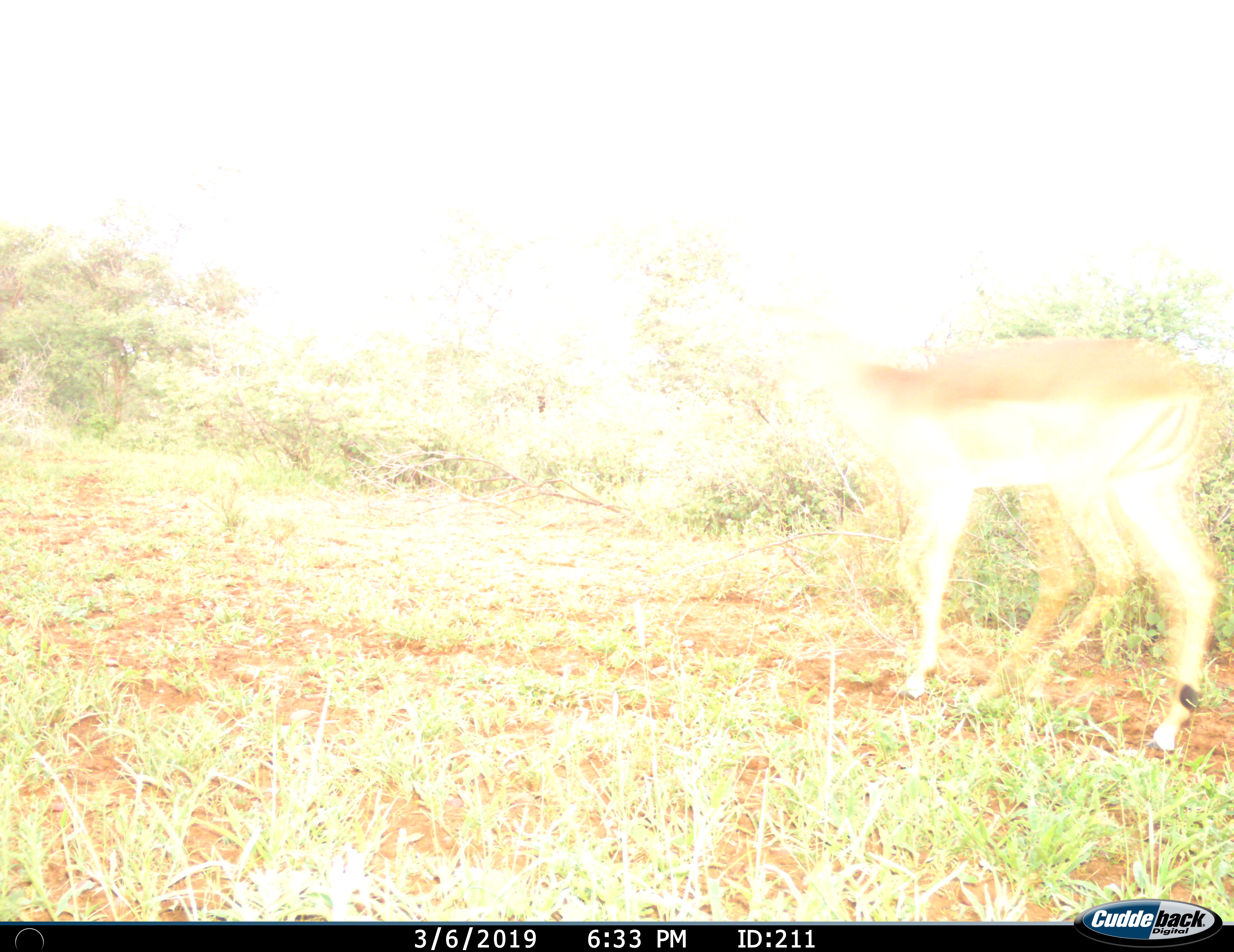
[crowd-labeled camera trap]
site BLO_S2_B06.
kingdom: Animalia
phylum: Chordata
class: Mammalia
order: Artiodactyla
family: Bovidae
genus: Aepyceros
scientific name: Aepyceros melampus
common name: impala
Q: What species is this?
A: Impala (Aepyceros melampus).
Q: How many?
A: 1.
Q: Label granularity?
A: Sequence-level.